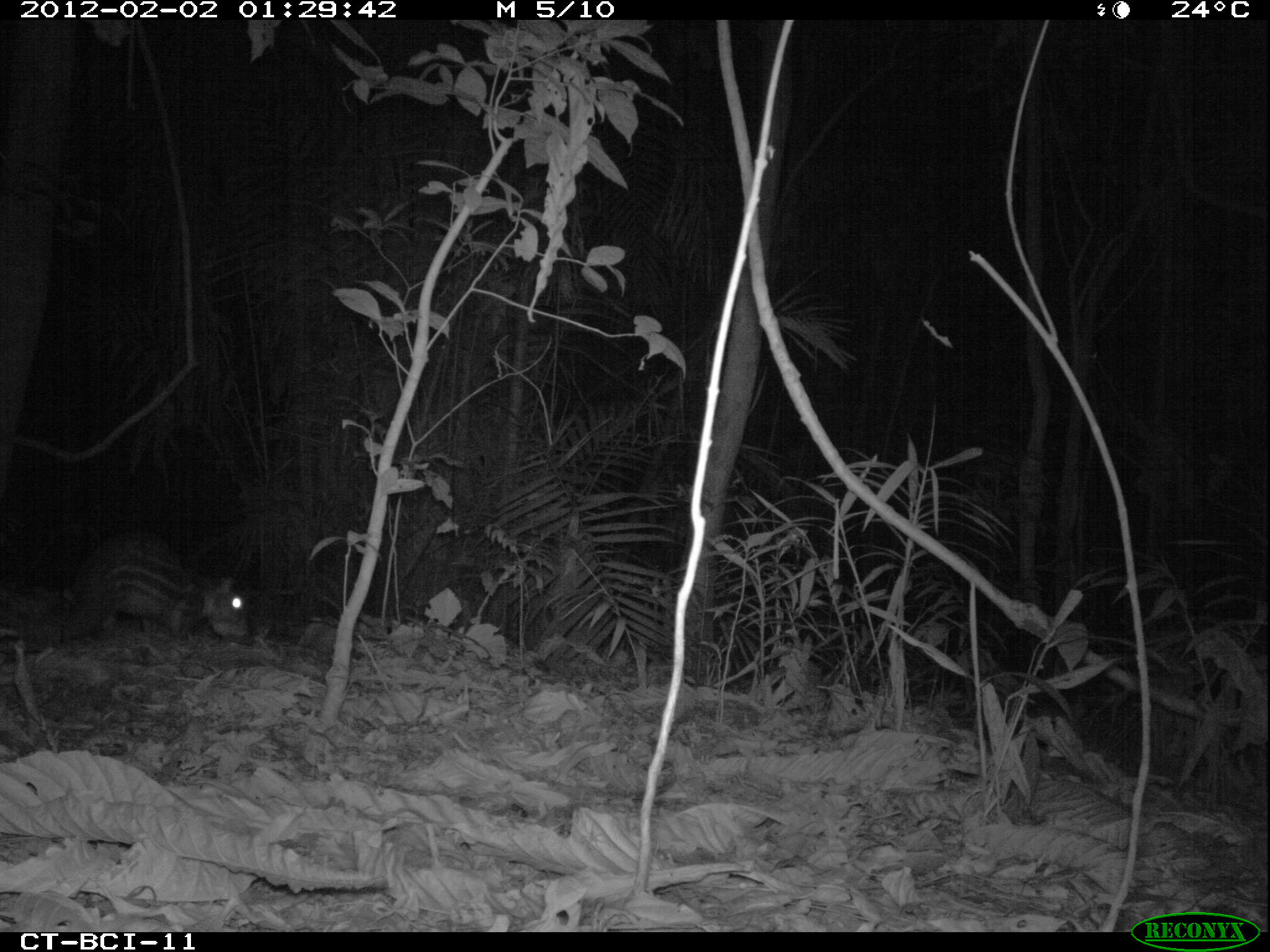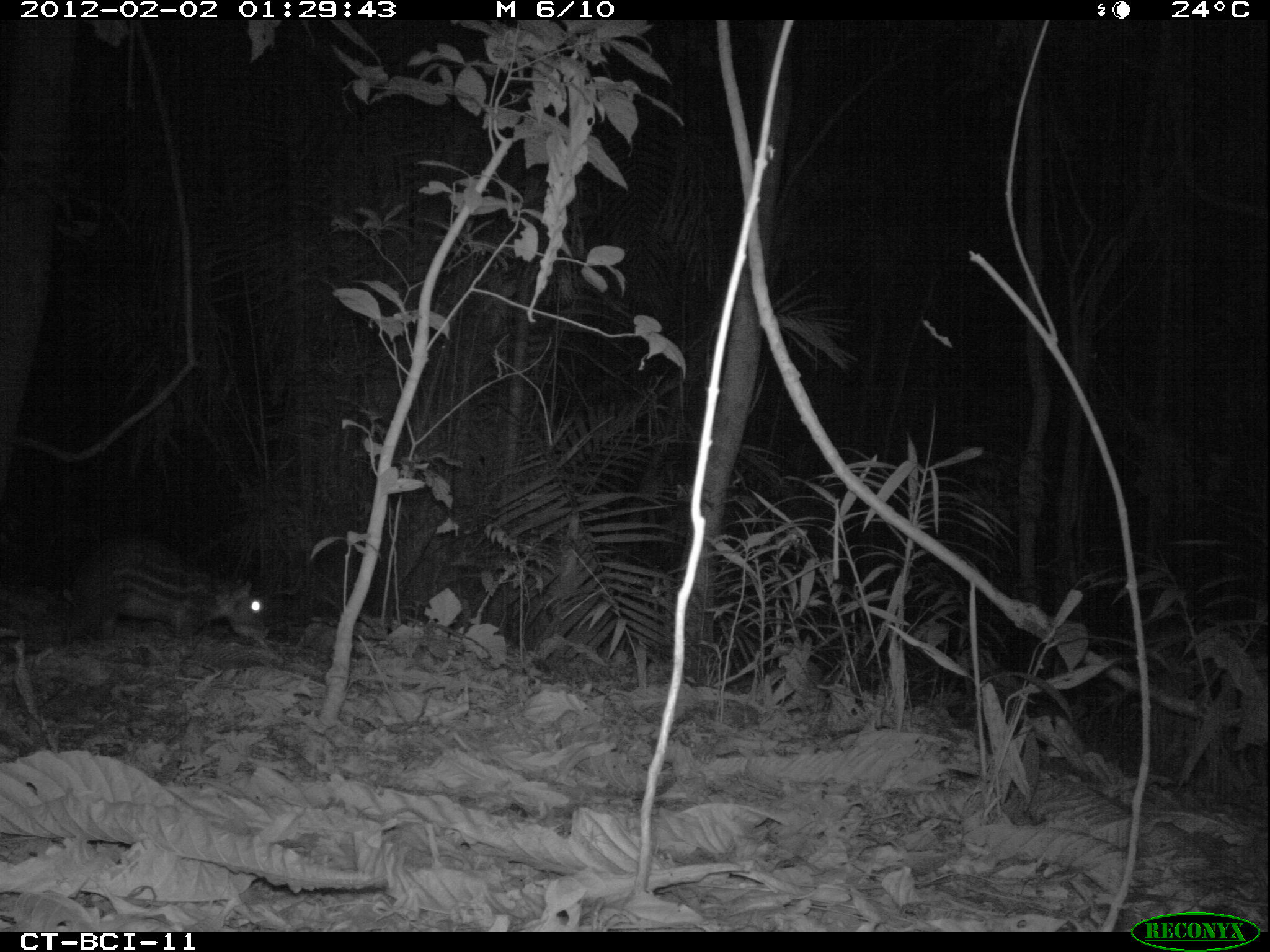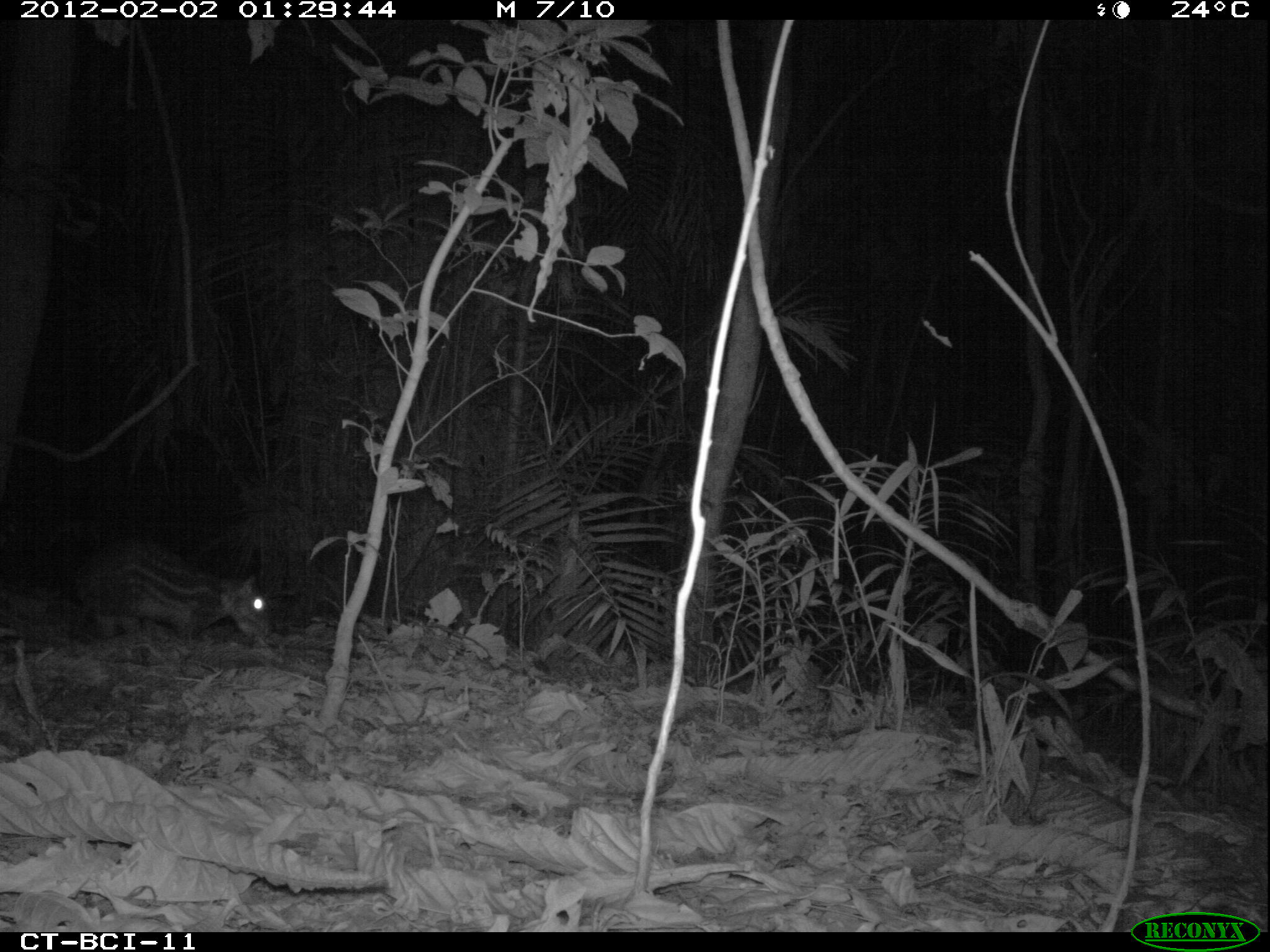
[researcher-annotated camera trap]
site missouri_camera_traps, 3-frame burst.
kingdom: Animalia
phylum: Chordata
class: Mammalia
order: Rodentia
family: Cuniculidae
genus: Cuniculus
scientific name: Cuniculus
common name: paca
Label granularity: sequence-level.